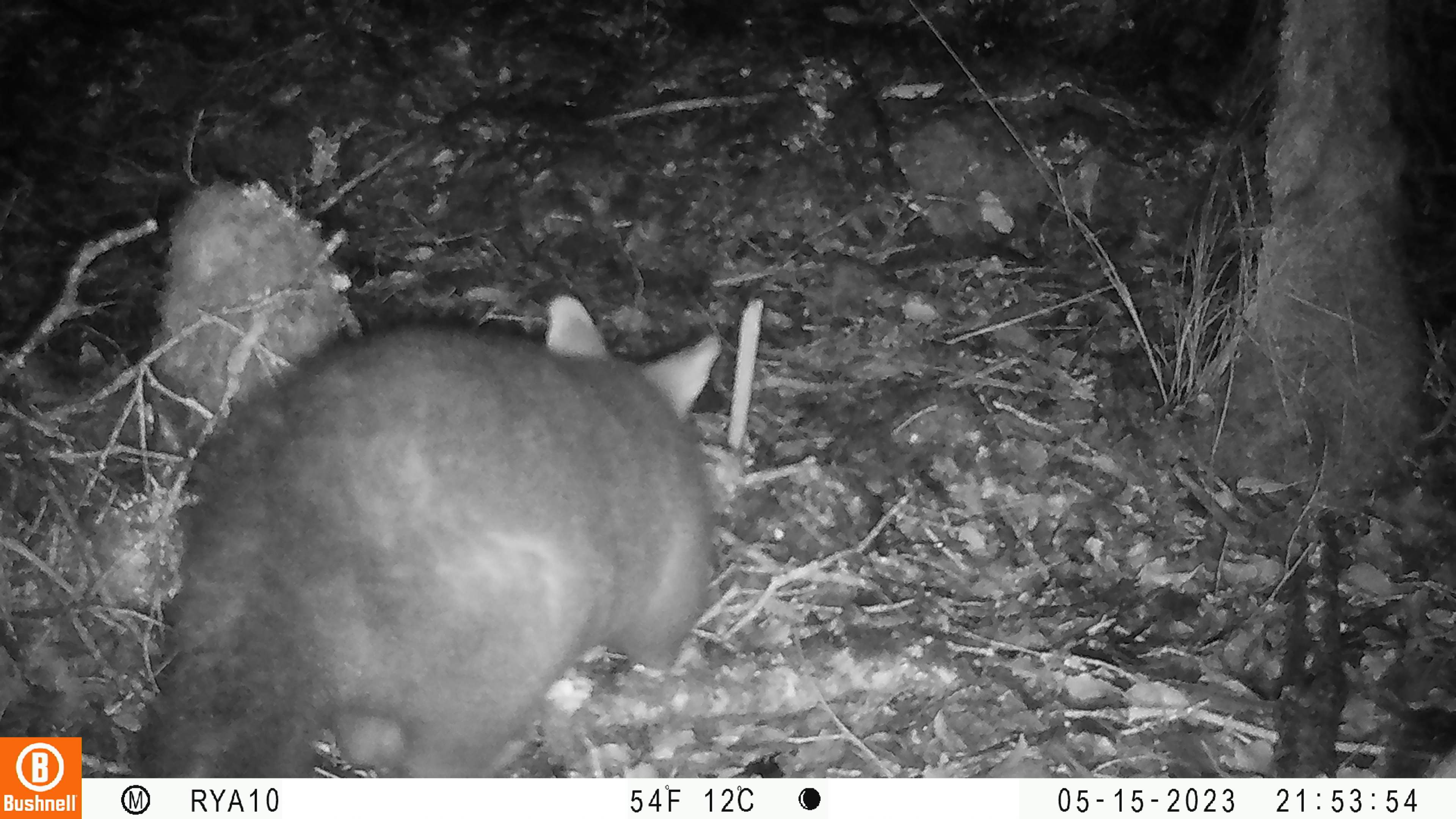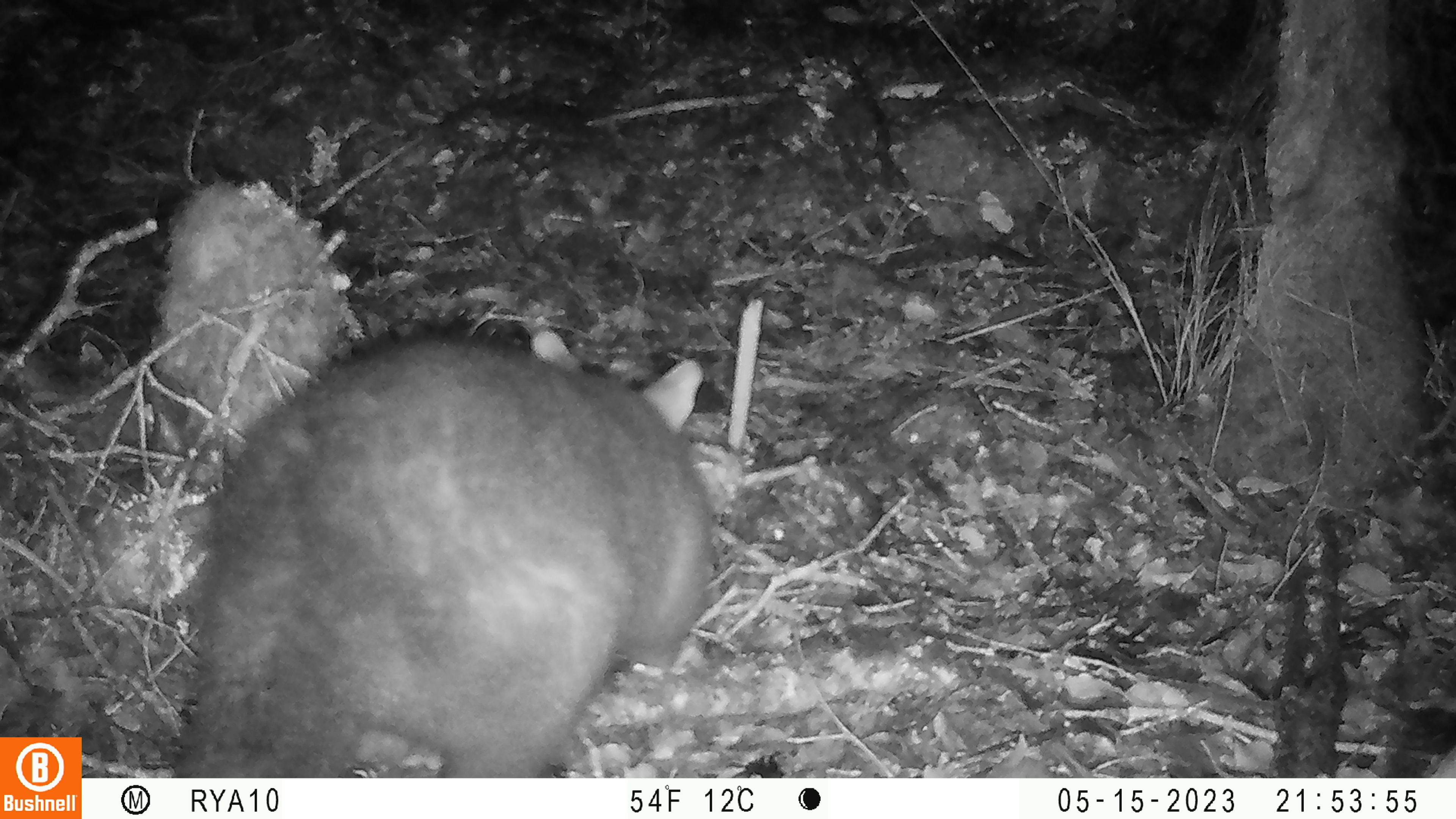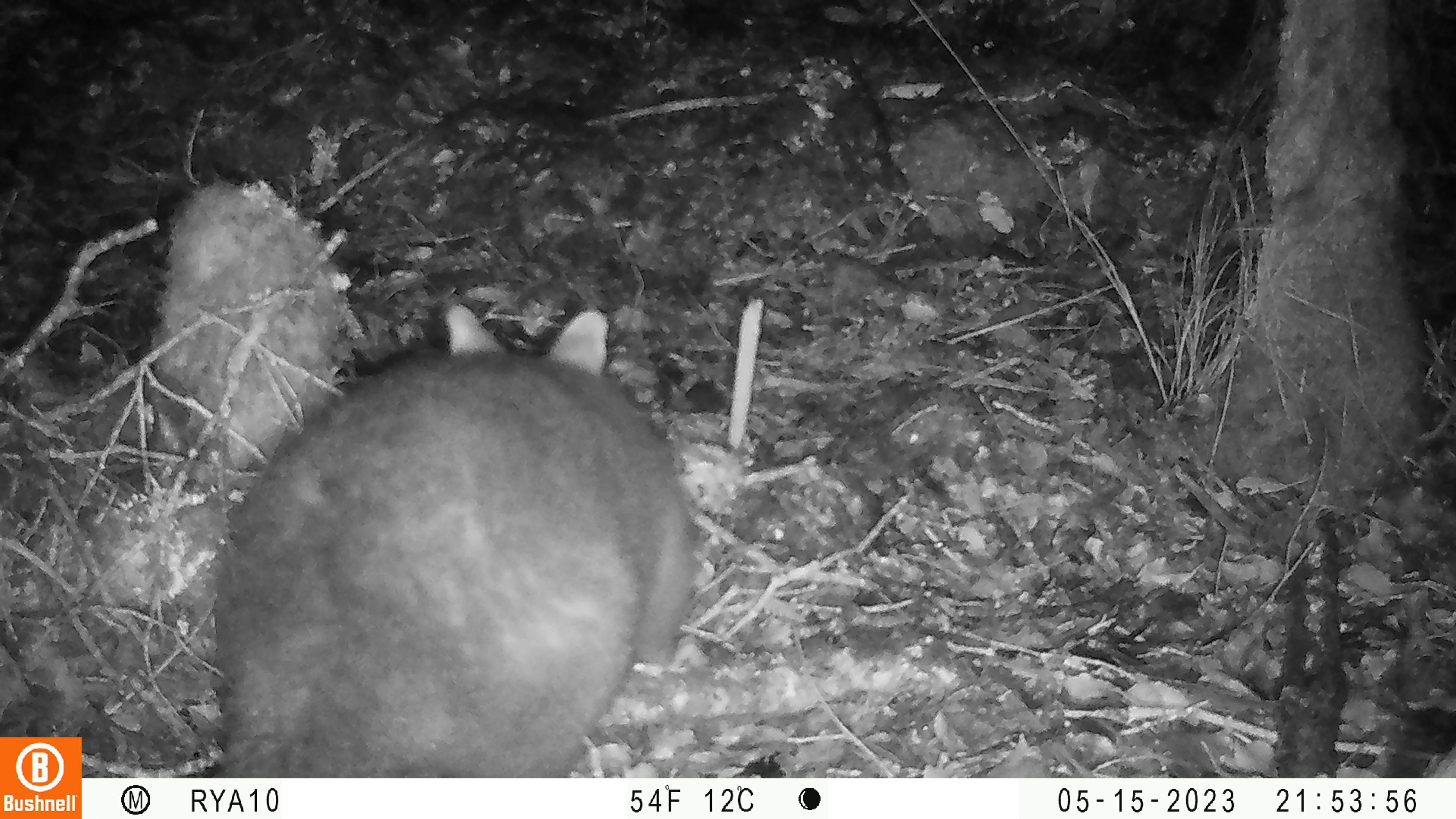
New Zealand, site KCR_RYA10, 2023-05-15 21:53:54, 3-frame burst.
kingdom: Animalia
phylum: Chordata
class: Mammalia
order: Diprotodontia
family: Phalangeridae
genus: Trichosurus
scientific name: Trichosurus vulpecula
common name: common brushtail possum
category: possum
Possum (common brushtail possum) (Trichosurus vulpecula).